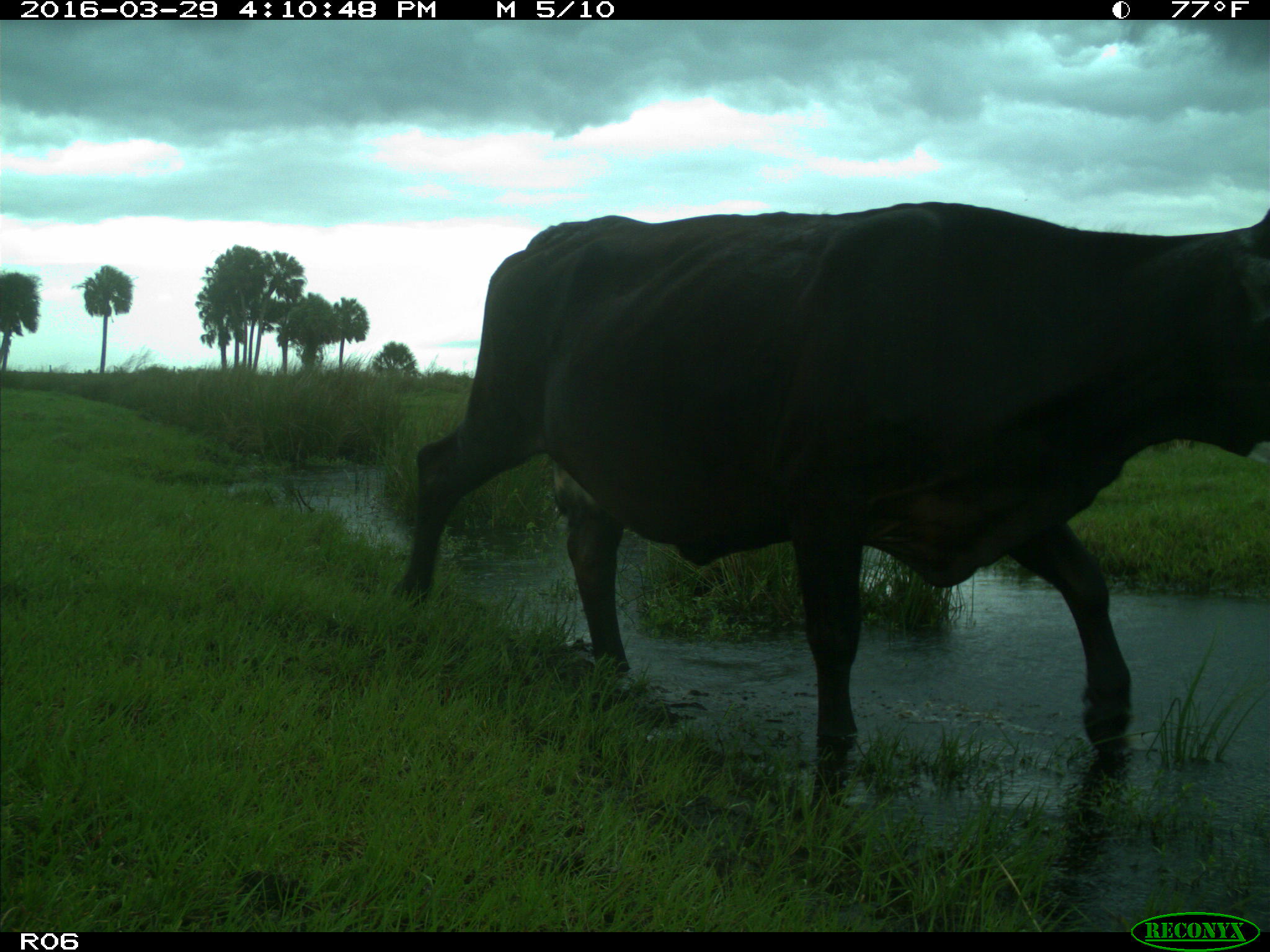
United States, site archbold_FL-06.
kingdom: Animalia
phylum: Chordata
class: Mammalia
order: Artiodactyla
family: Bovidae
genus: Bos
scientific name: Bos taurus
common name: domestic cow